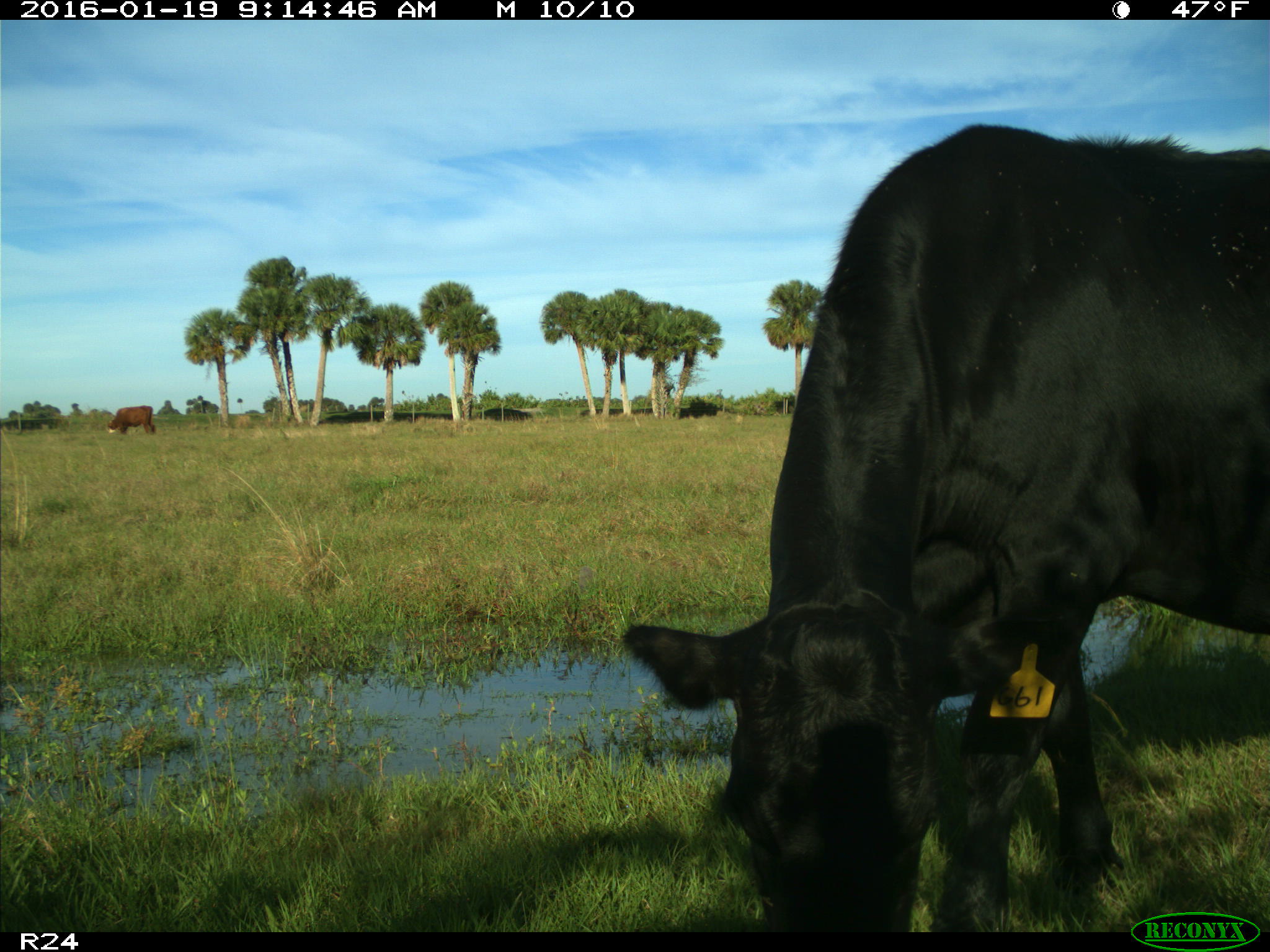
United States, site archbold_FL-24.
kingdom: Animalia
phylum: Chordata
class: Mammalia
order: Artiodactyla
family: Bovidae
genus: Bos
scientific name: Bos taurus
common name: domestic cow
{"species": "Bos taurus (domestic cow)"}